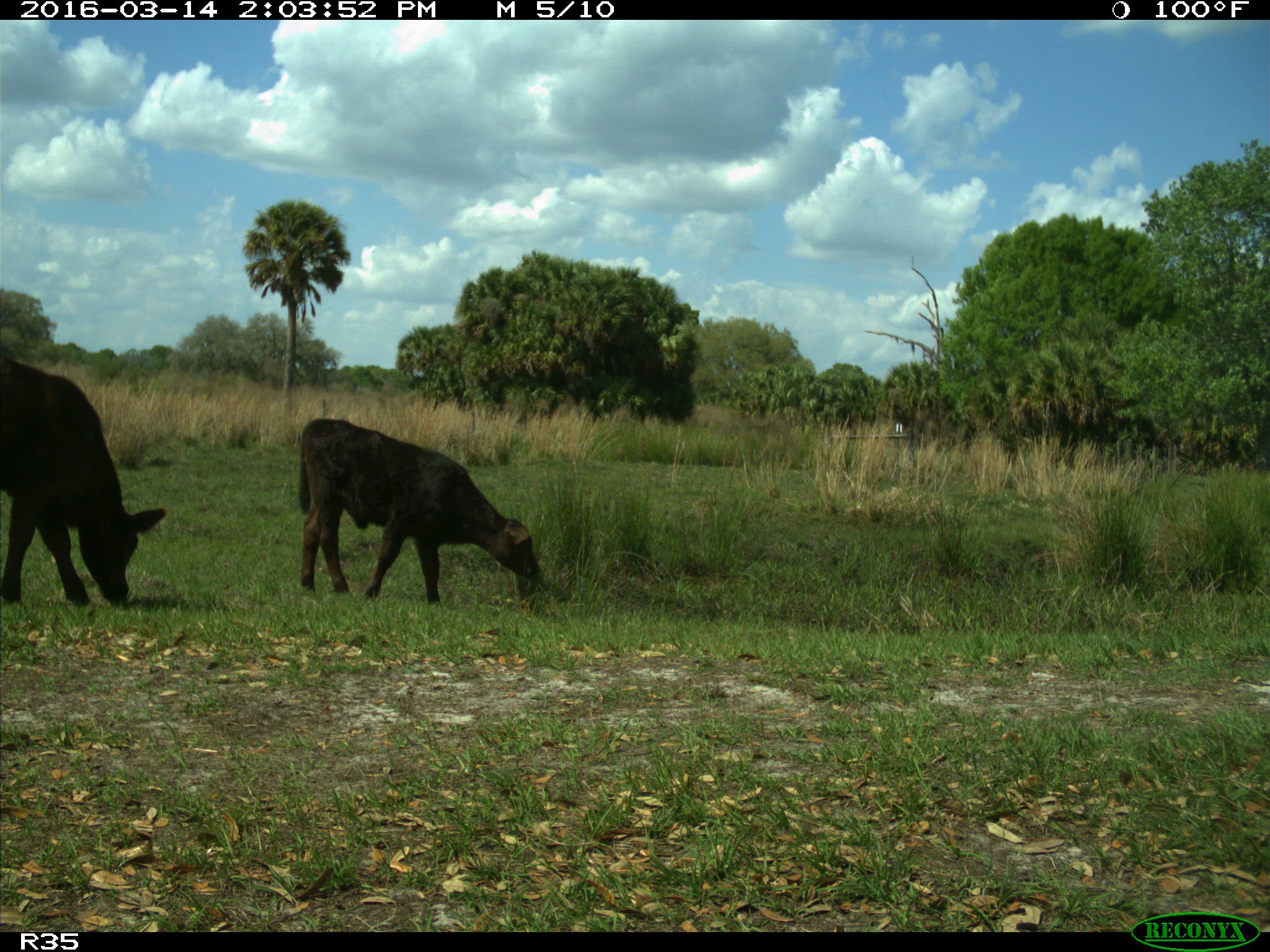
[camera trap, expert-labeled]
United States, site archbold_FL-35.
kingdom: Animalia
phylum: Chordata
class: Mammalia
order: Artiodactyla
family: Bovidae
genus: Bos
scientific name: Bos taurus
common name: domestic cow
Bos taurus (domestic cow).